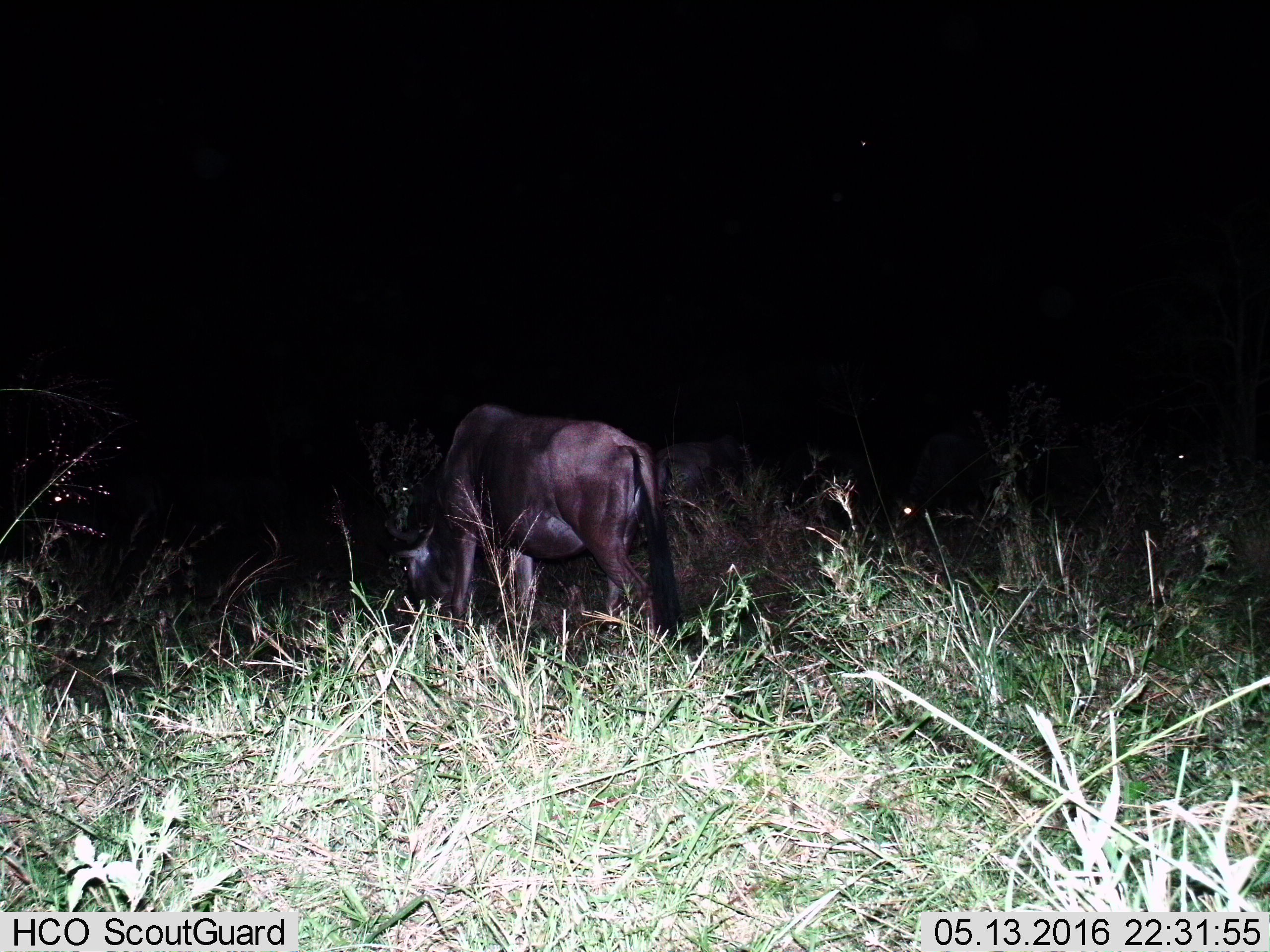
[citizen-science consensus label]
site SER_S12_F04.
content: unidentified animal